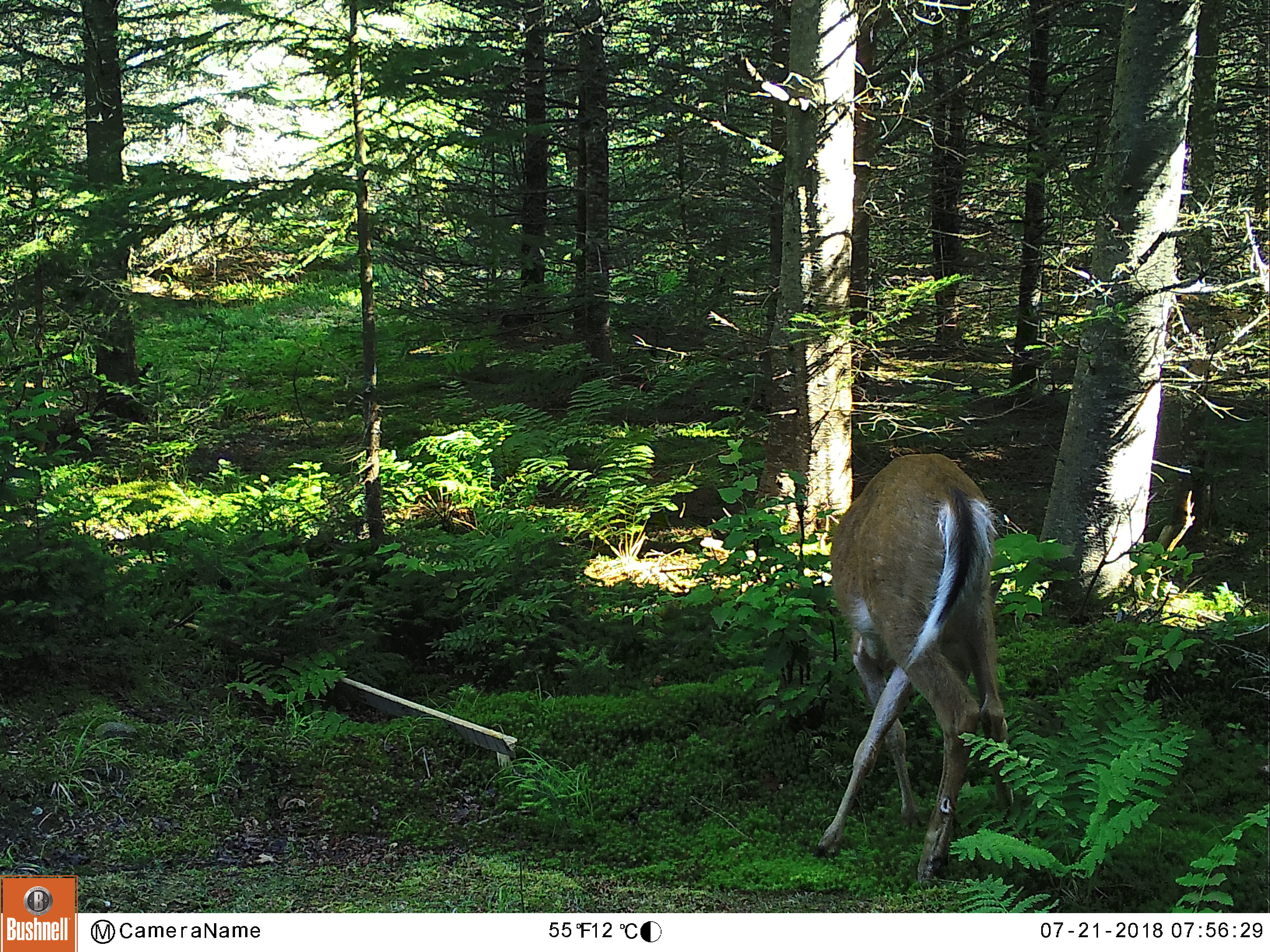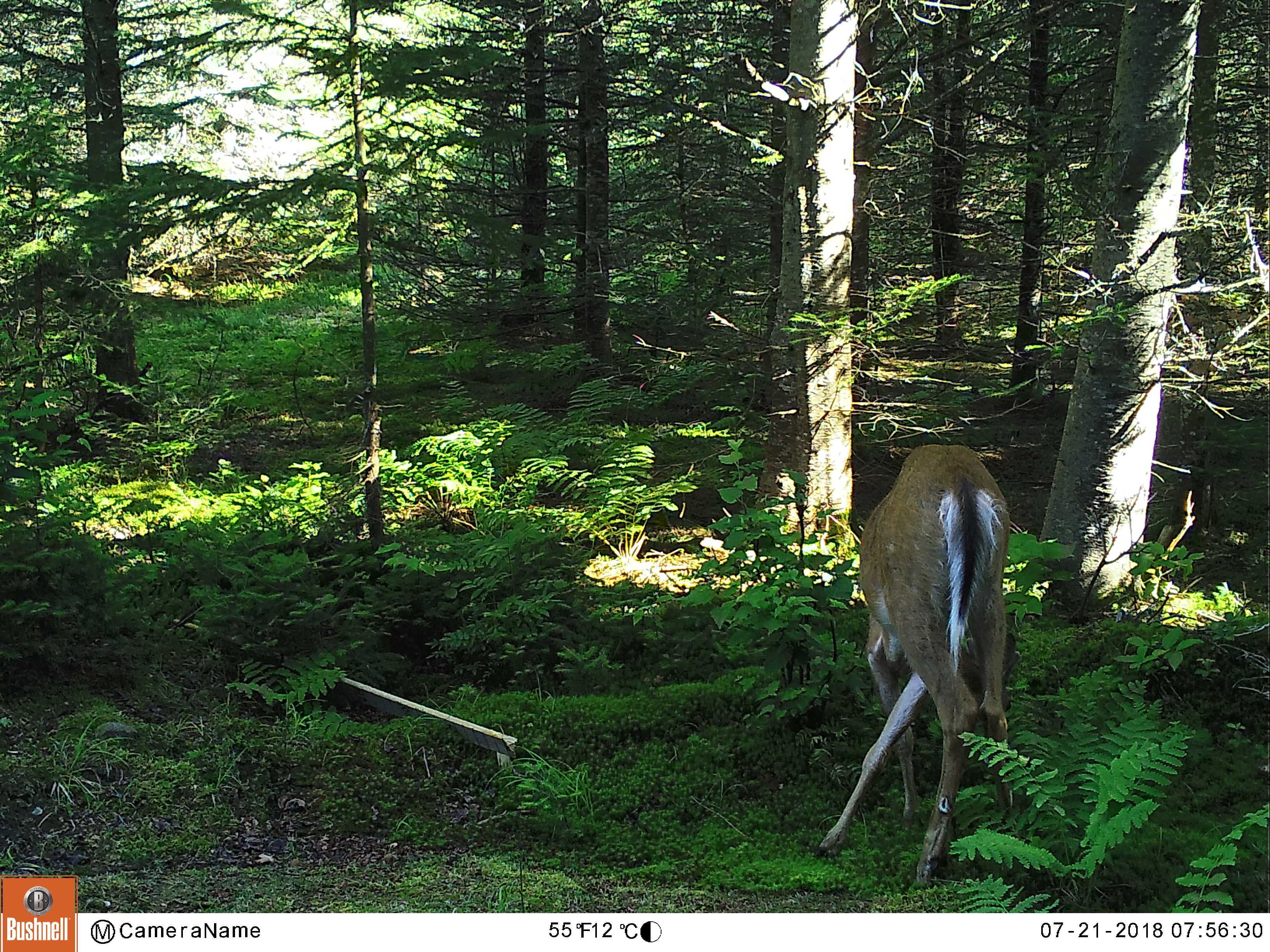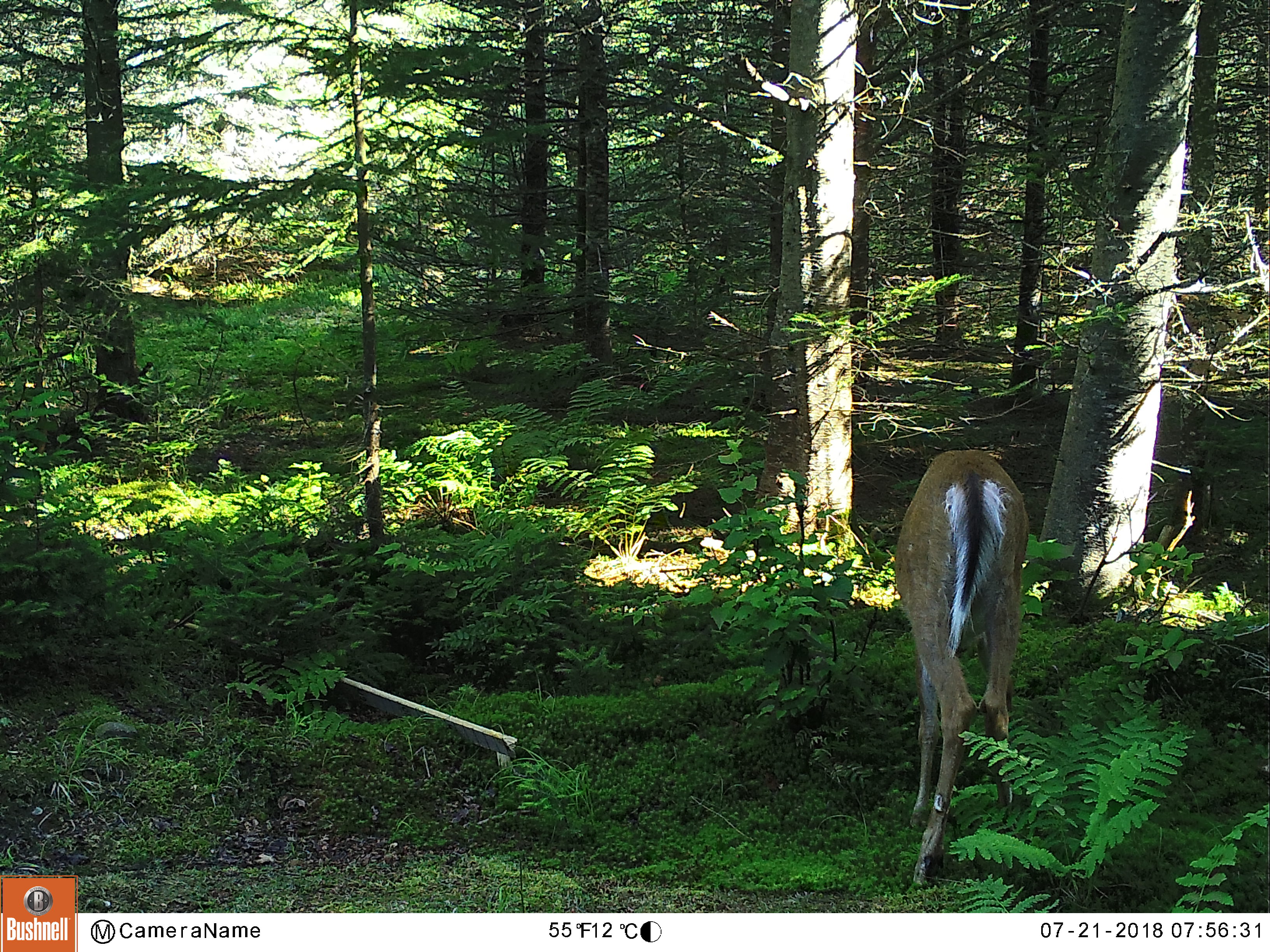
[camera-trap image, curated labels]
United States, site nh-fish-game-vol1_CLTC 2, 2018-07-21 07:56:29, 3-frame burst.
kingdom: Animalia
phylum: Chordata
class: Mammalia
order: Artiodactyla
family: Cervidae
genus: Odocoileus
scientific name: Odocoileus virginianus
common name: white-tailed deer